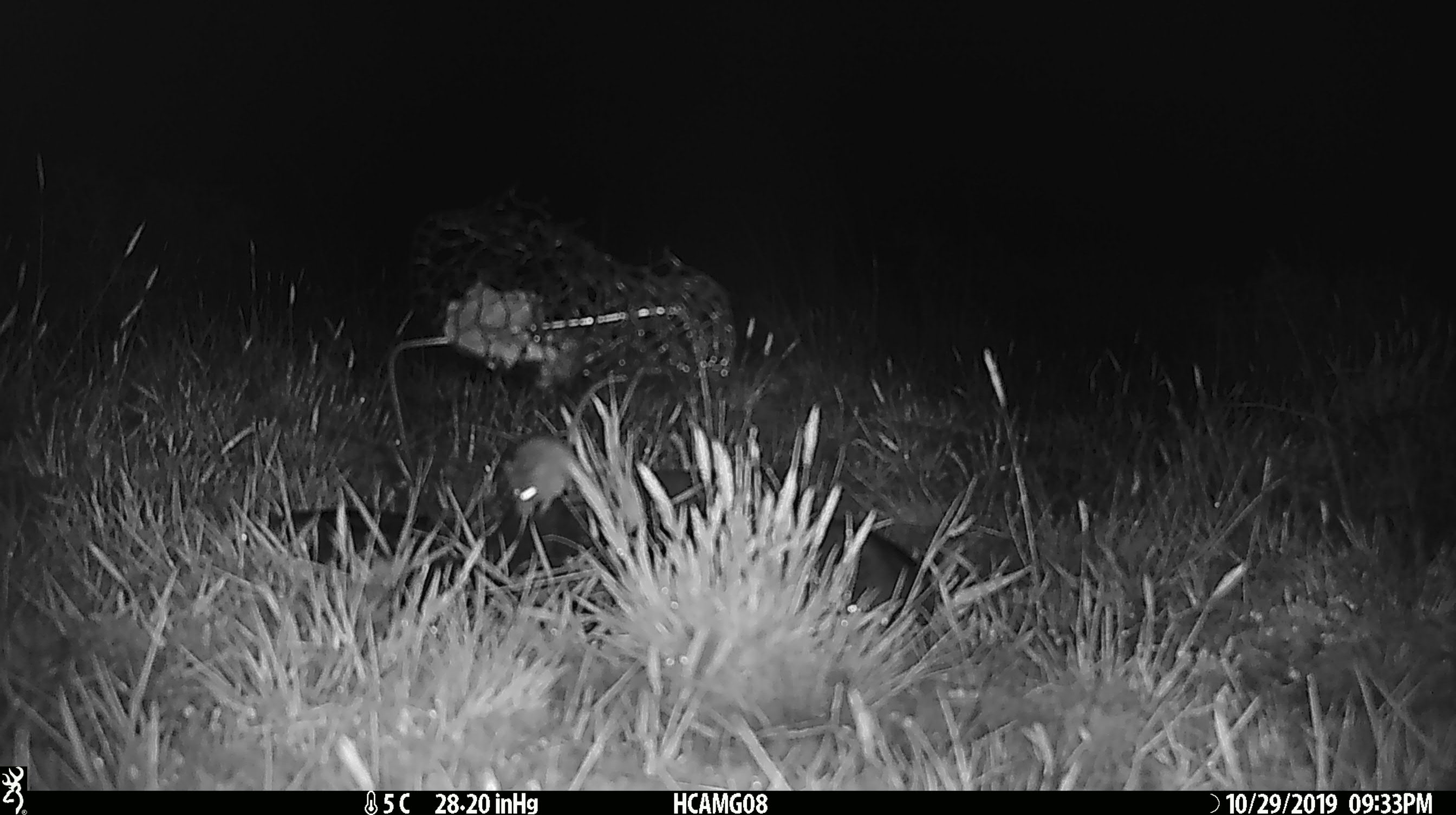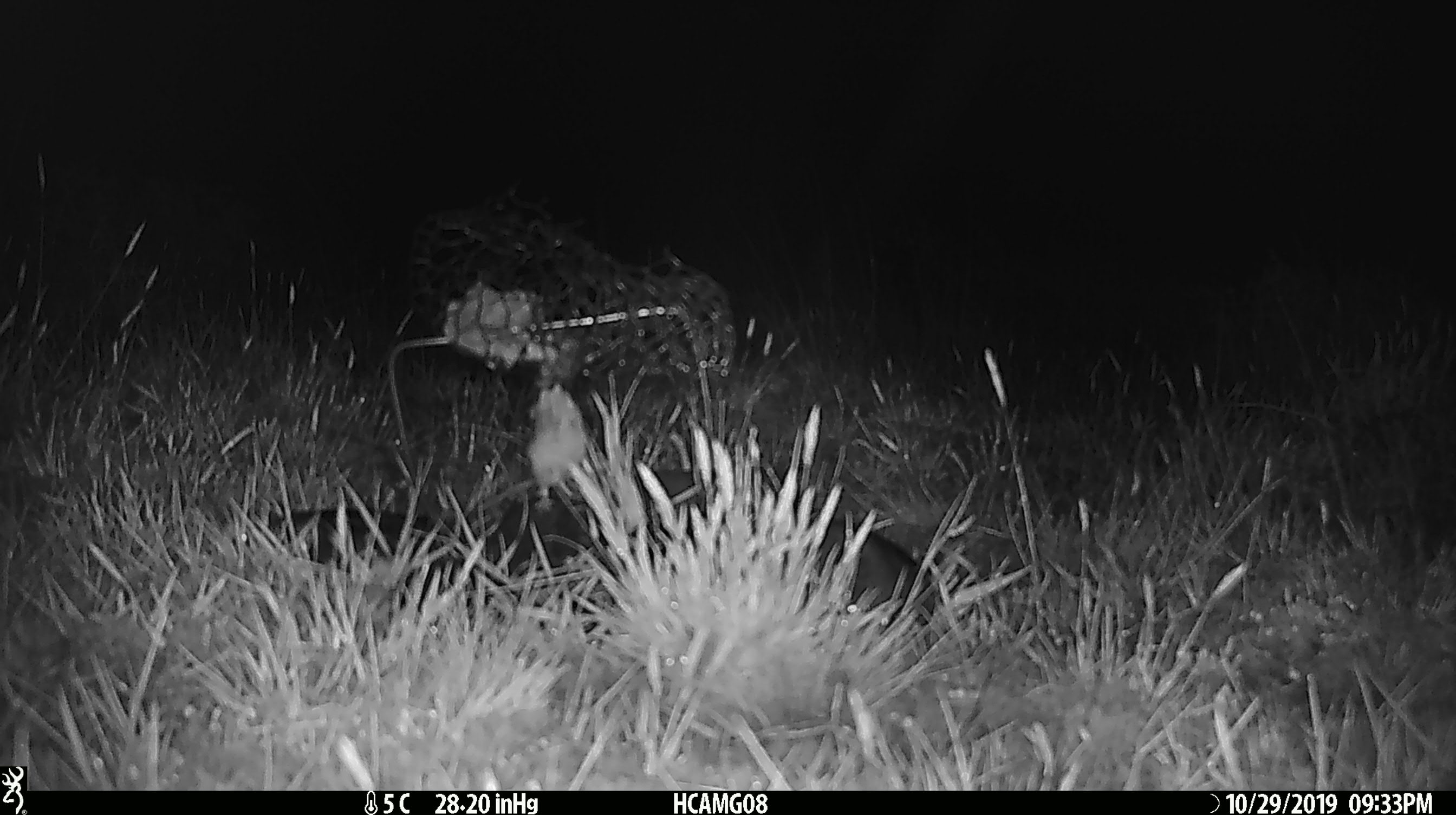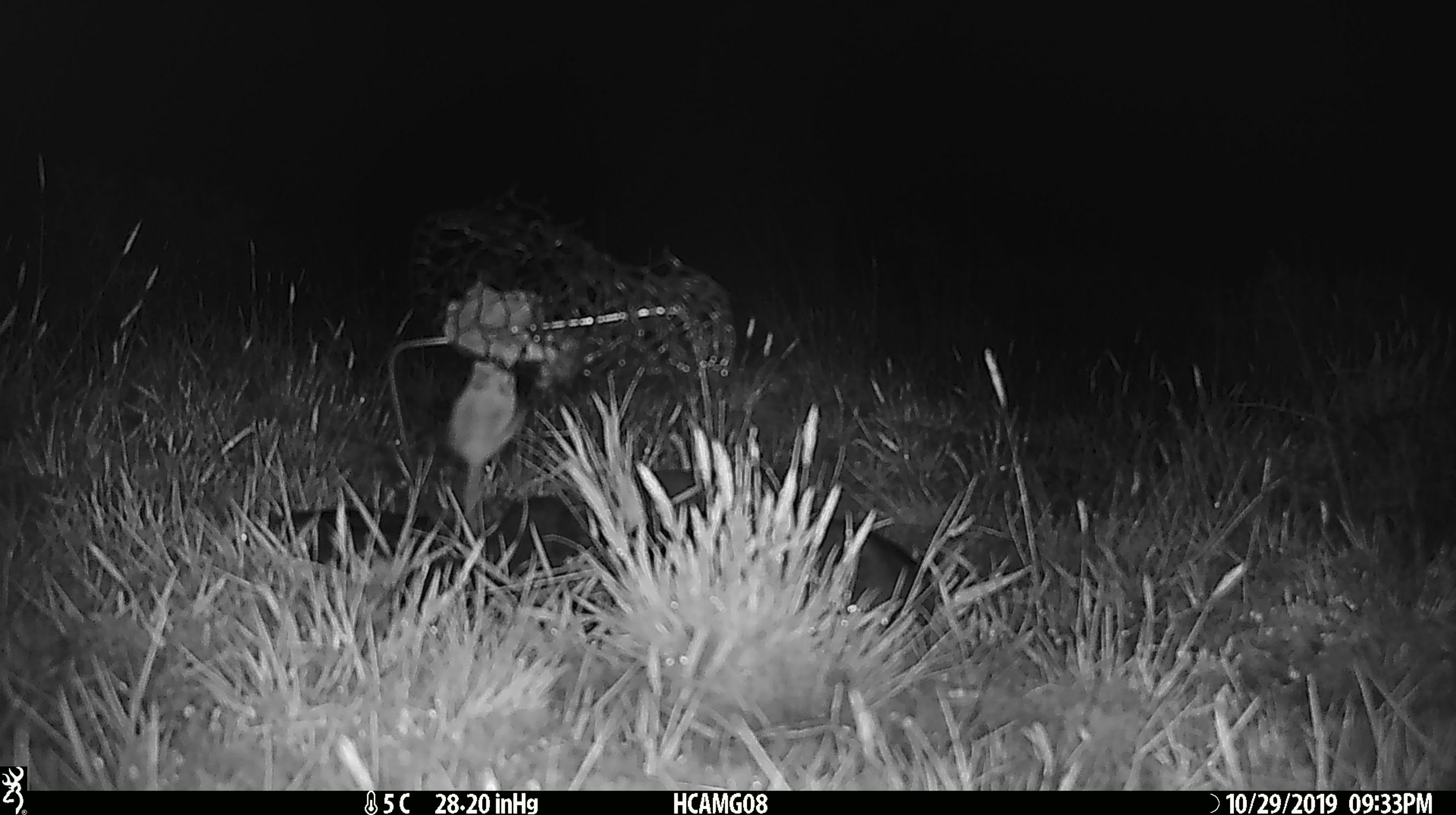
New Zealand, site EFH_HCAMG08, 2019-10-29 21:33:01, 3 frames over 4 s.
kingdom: Animalia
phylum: Chordata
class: Mammalia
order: Rodentia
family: Muridae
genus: Mus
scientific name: Mus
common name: mouse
Mouse (Mus).